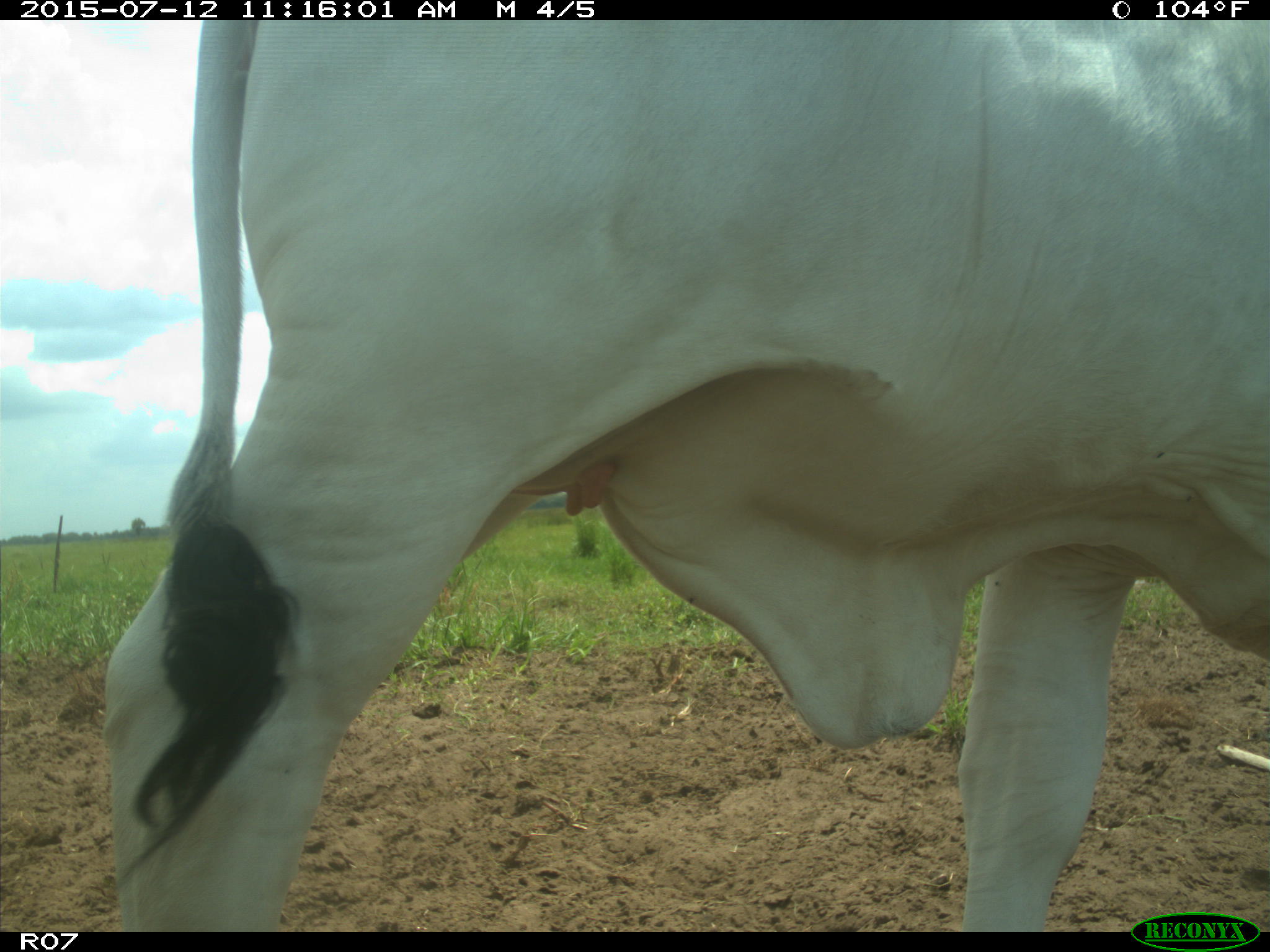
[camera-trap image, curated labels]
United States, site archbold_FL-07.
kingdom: Animalia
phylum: Chordata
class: Mammalia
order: Artiodactyla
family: Bovidae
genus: Bos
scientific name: Bos taurus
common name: domestic cow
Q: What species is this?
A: Bos taurus (domestic cow).